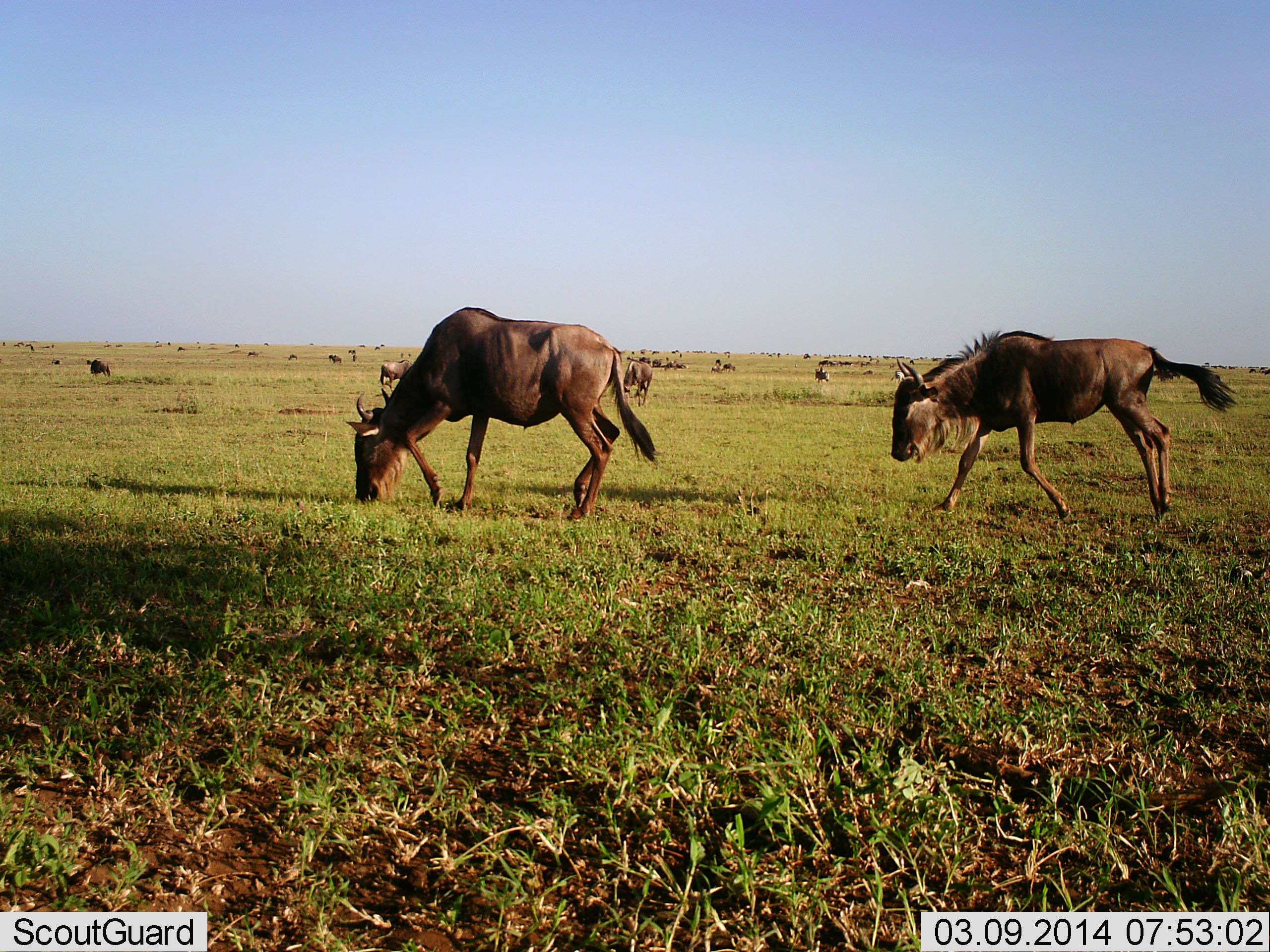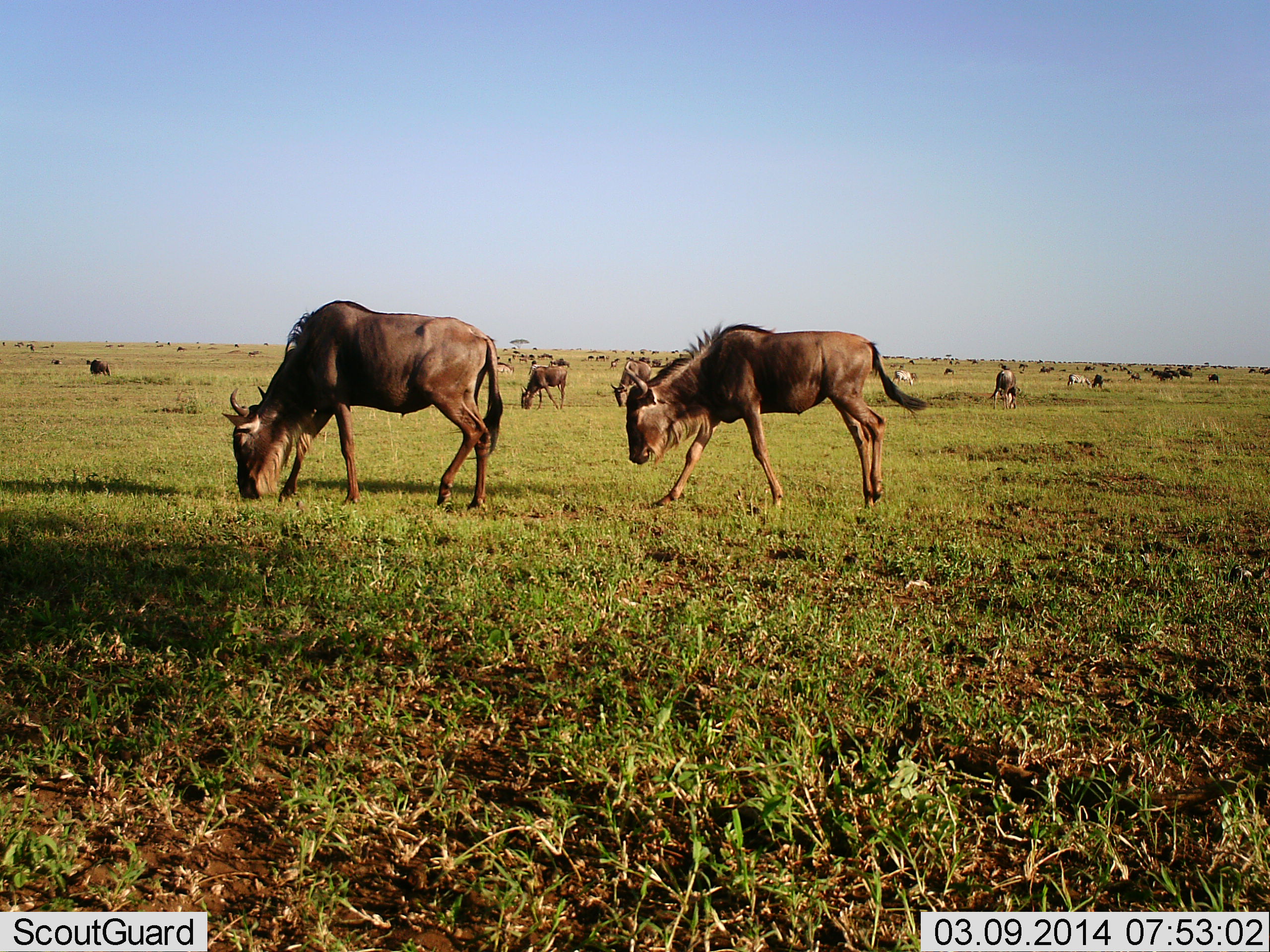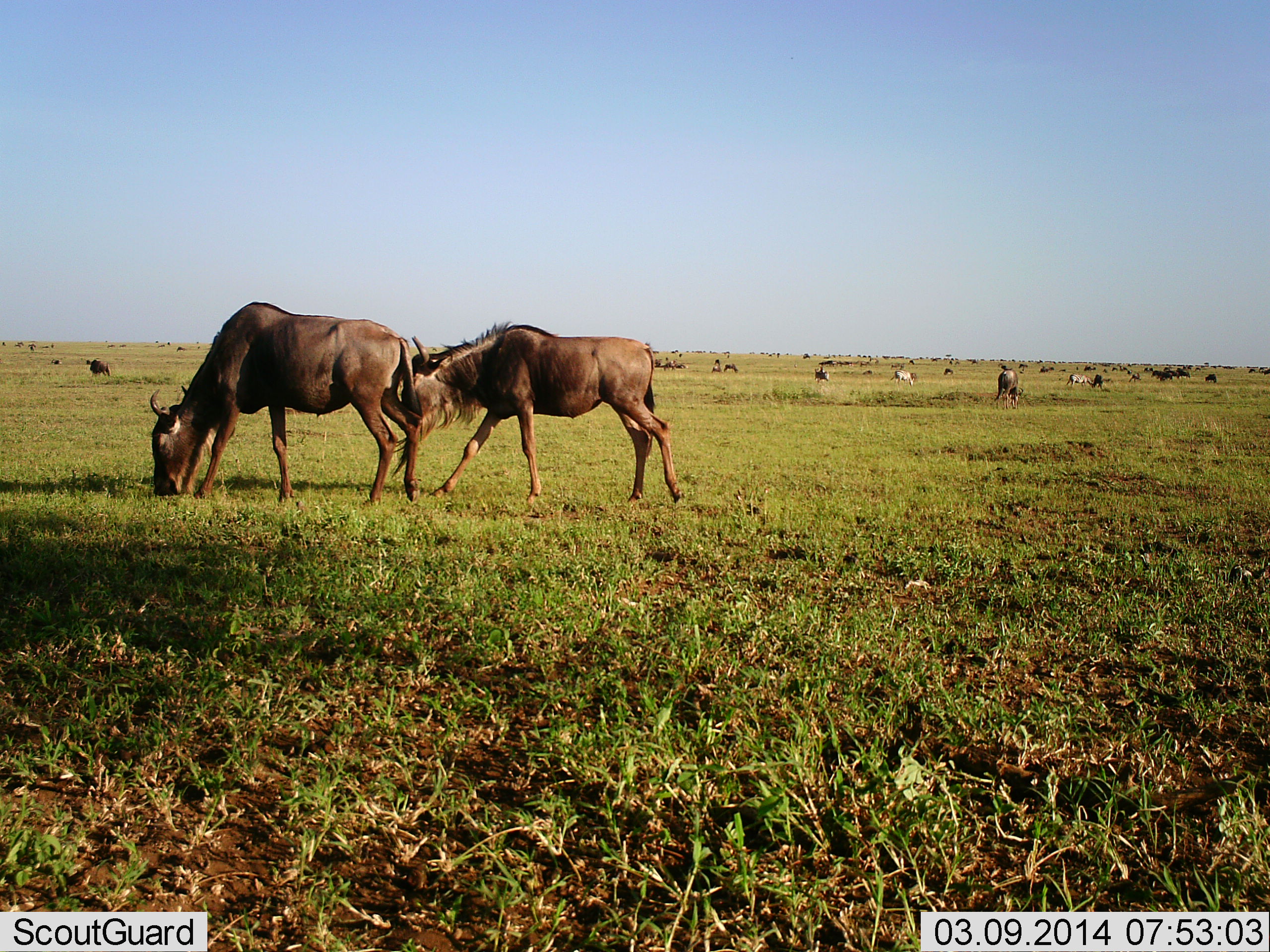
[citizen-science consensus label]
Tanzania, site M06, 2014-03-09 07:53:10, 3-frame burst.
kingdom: Animalia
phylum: Chordata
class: Mammalia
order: Artiodactyla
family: Bovidae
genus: Connochaetes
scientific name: Connochaetes taurinus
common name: blue wildebeest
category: wildebeest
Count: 11-50.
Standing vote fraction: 20%.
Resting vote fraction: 20%.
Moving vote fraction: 70%.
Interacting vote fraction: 0%.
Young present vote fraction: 0%.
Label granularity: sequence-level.